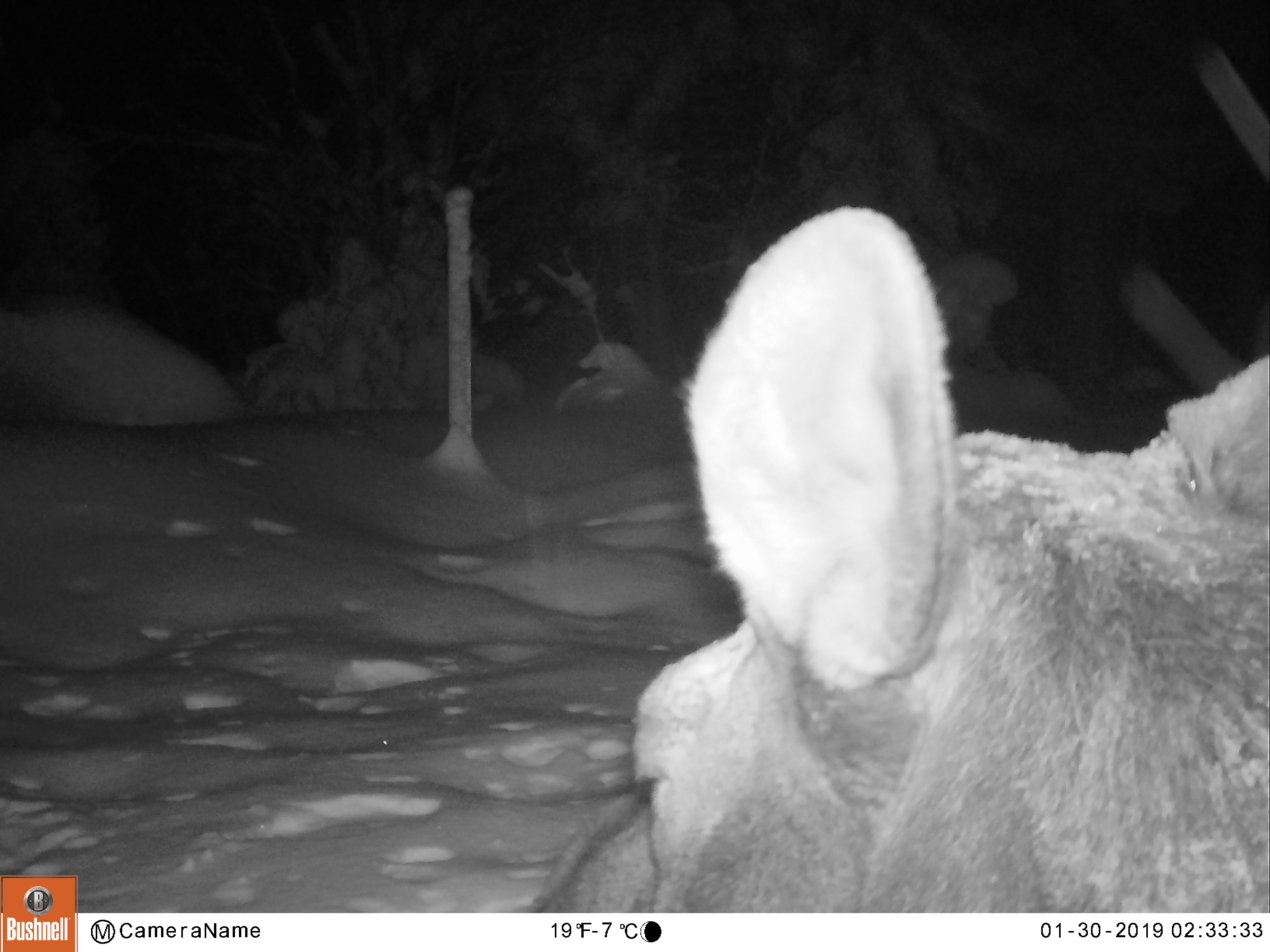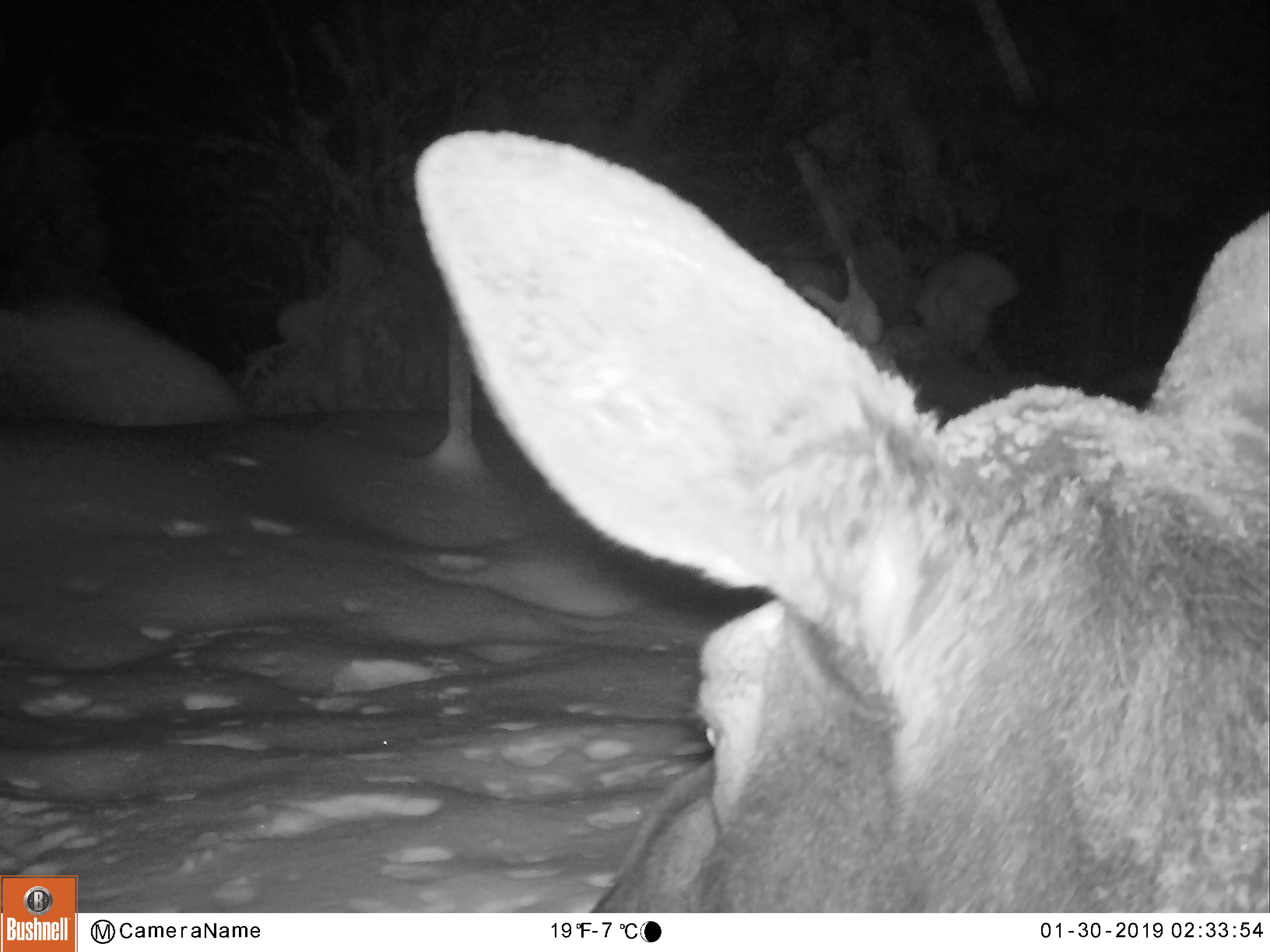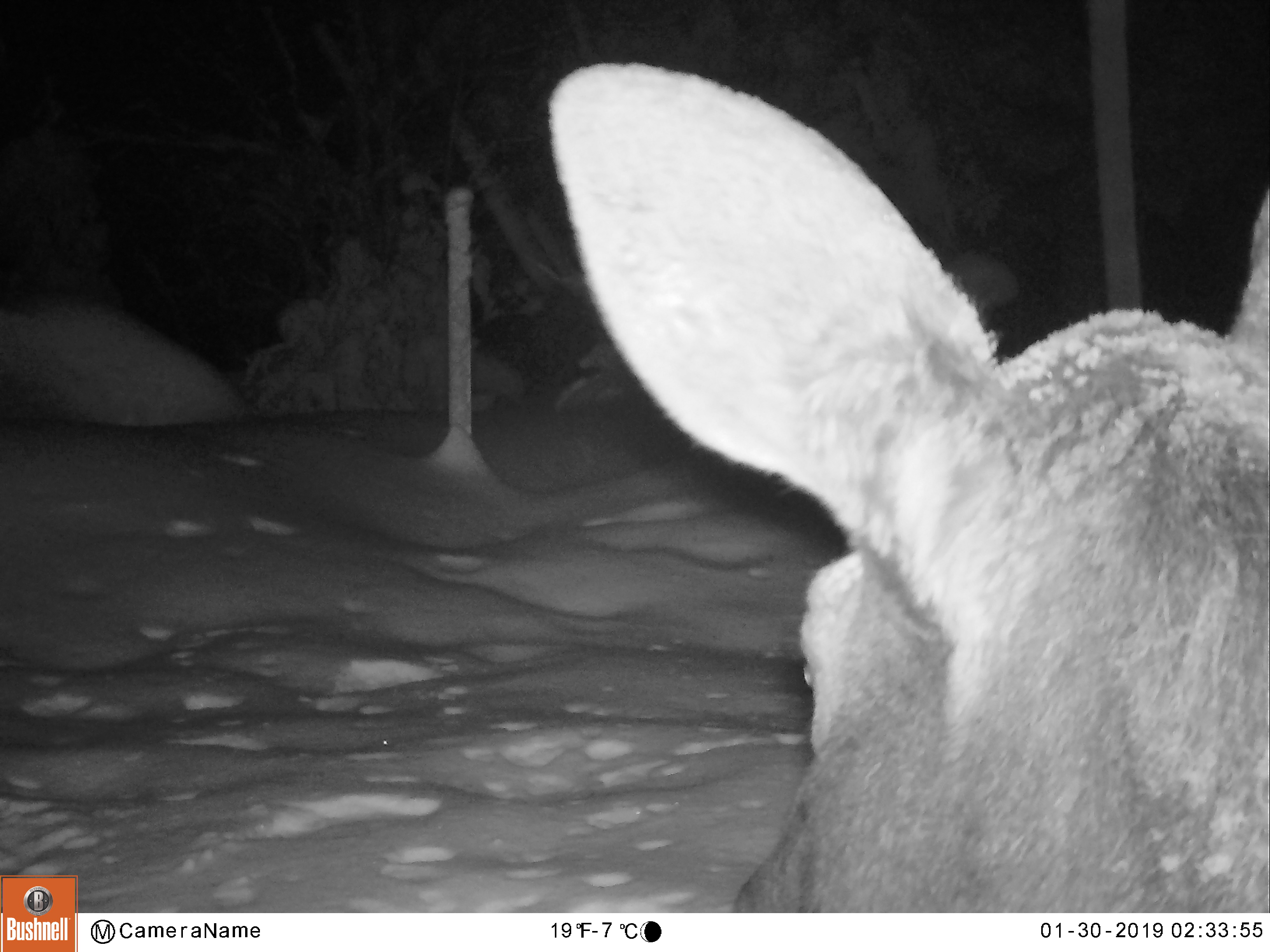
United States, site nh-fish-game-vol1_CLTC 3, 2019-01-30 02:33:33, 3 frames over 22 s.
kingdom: Animalia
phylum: Chordata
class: Mammalia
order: Artiodactyla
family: Cervidae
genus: Alces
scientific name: Alces alces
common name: moose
Moose (Alces alces).